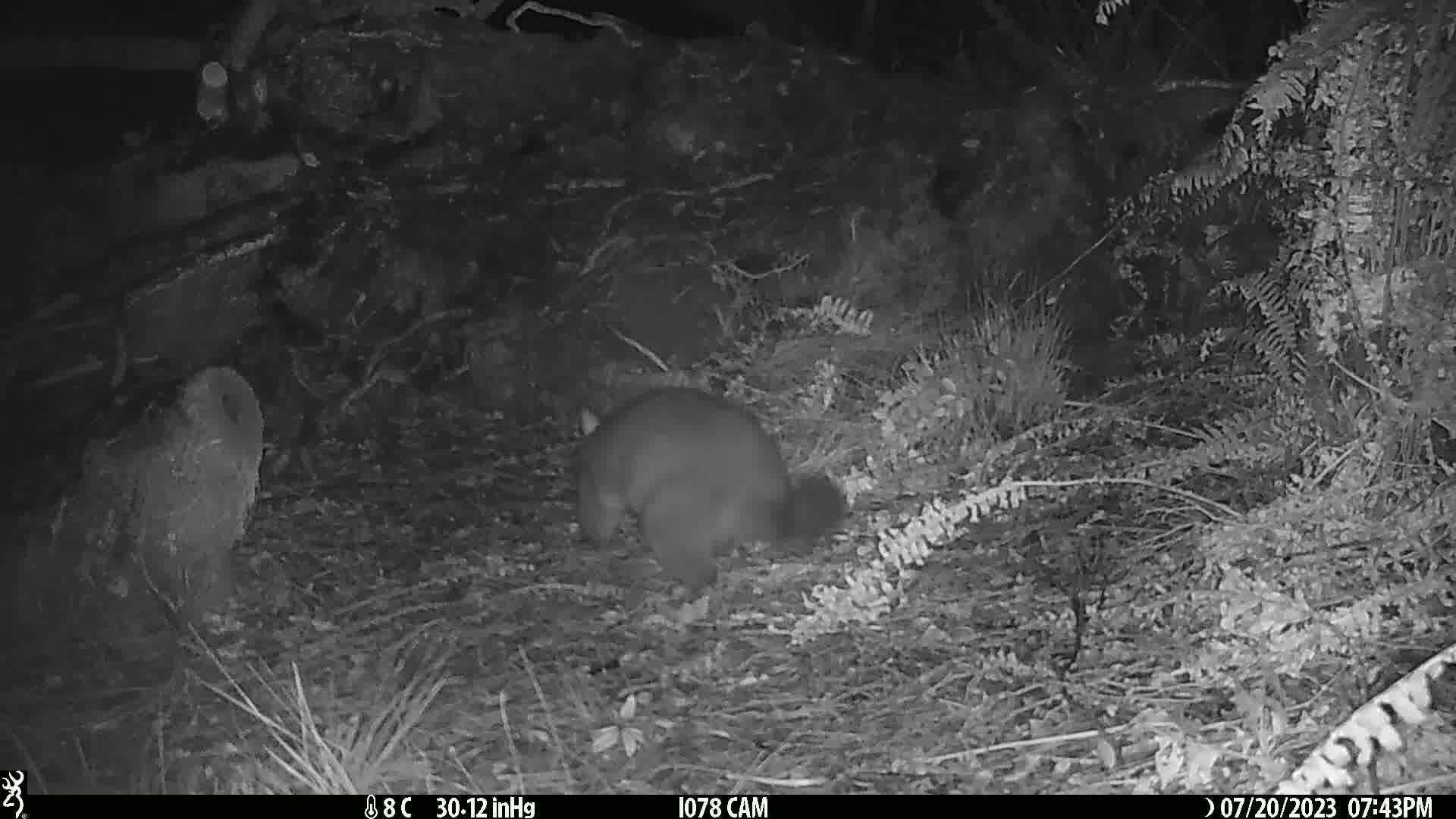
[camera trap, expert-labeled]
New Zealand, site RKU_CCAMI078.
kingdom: Animalia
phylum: Chordata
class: Mammalia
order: Diprotodontia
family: Phalangeridae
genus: Trichosurus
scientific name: Trichosurus vulpecula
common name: common brushtail possum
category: possum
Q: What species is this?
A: Possum (common brushtail possum) (Trichosurus vulpecula).